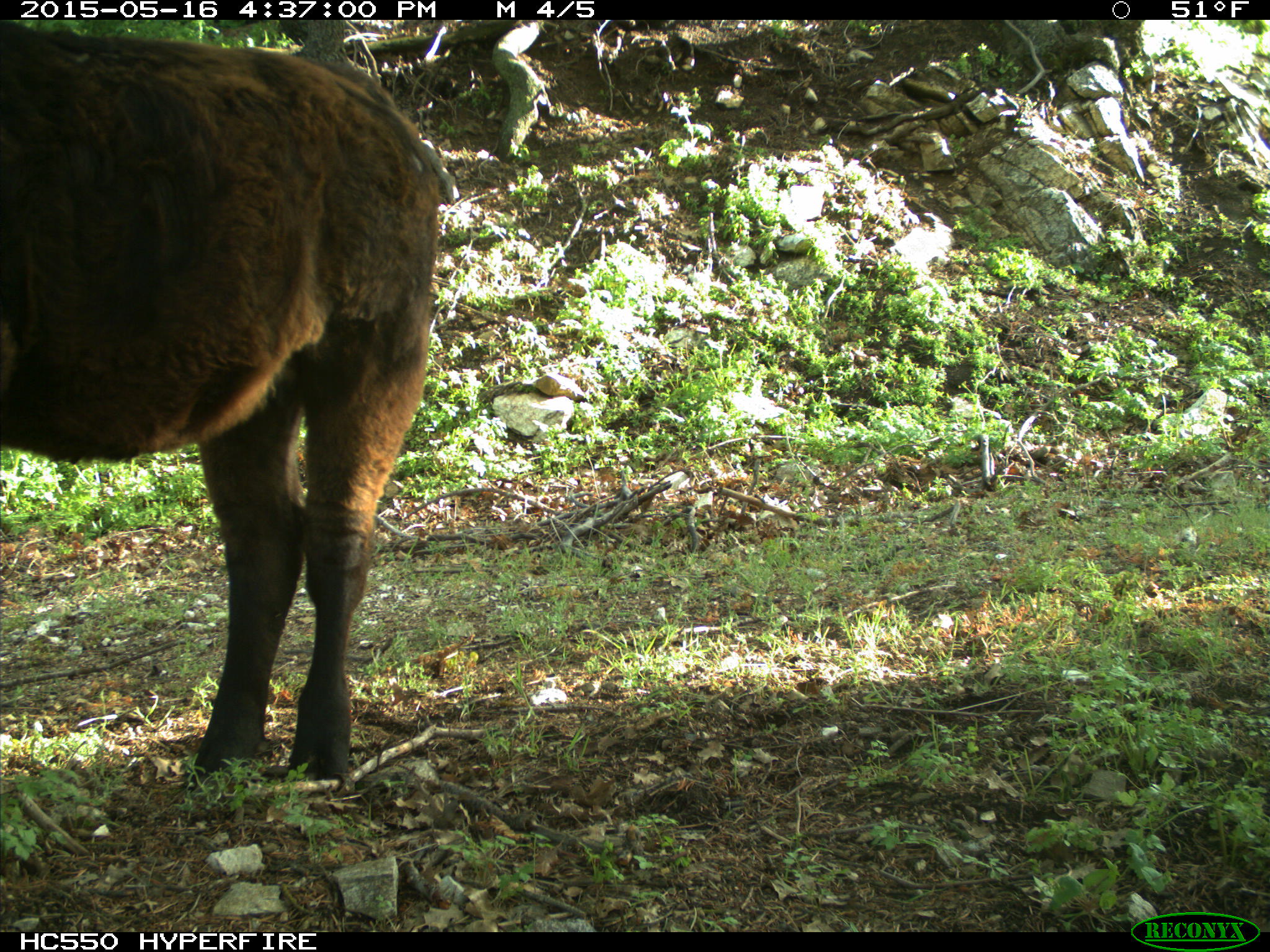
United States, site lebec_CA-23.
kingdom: Animalia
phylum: Chordata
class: Mammalia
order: Artiodactyla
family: Bovidae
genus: Bos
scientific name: Bos taurus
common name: domestic cow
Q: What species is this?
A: Bos taurus (domestic cow).